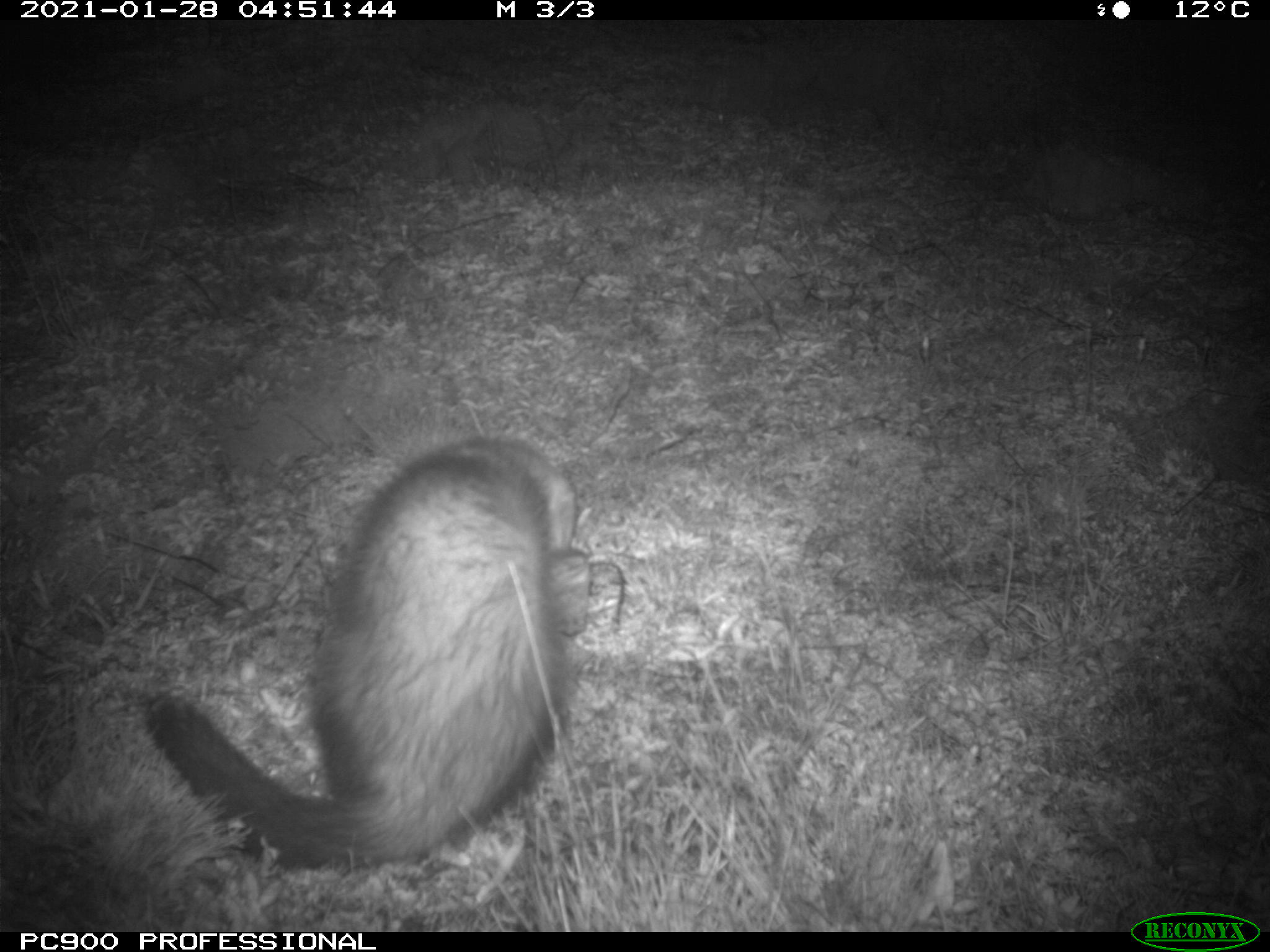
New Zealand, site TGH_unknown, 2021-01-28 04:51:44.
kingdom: Animalia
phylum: Chordata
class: Mammalia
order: Carnivora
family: Mustelidae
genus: Mustela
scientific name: Mustela furo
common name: ferret